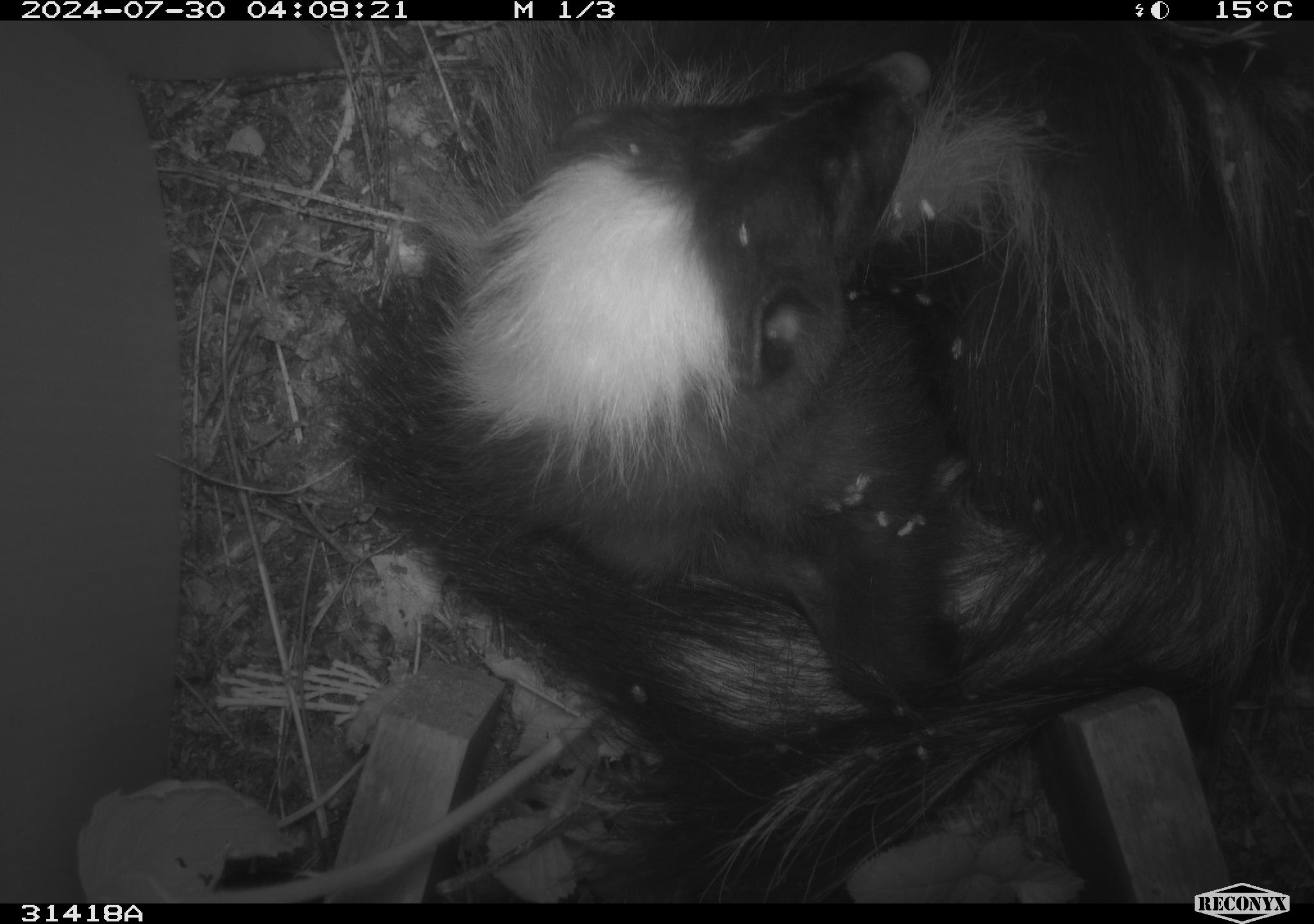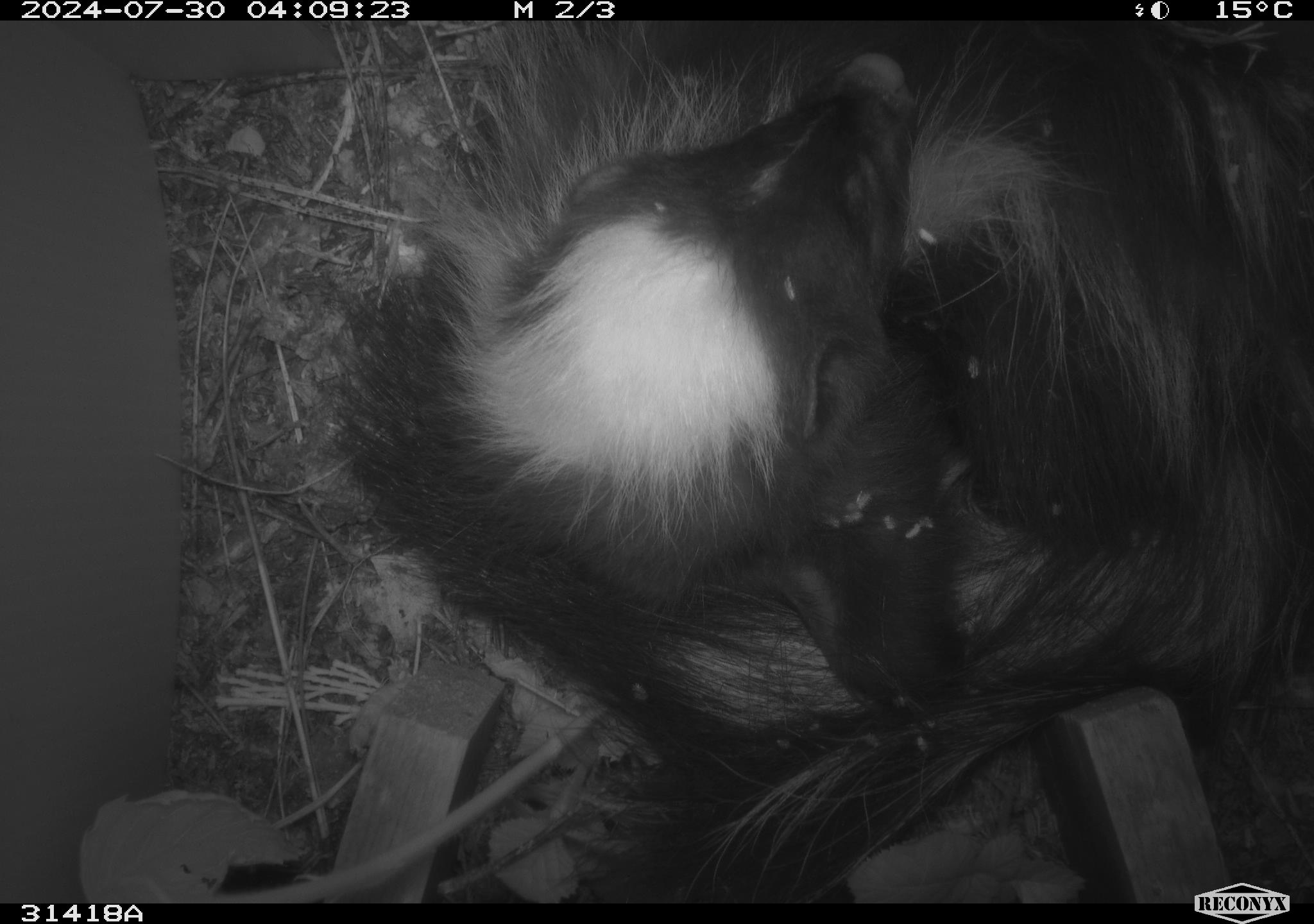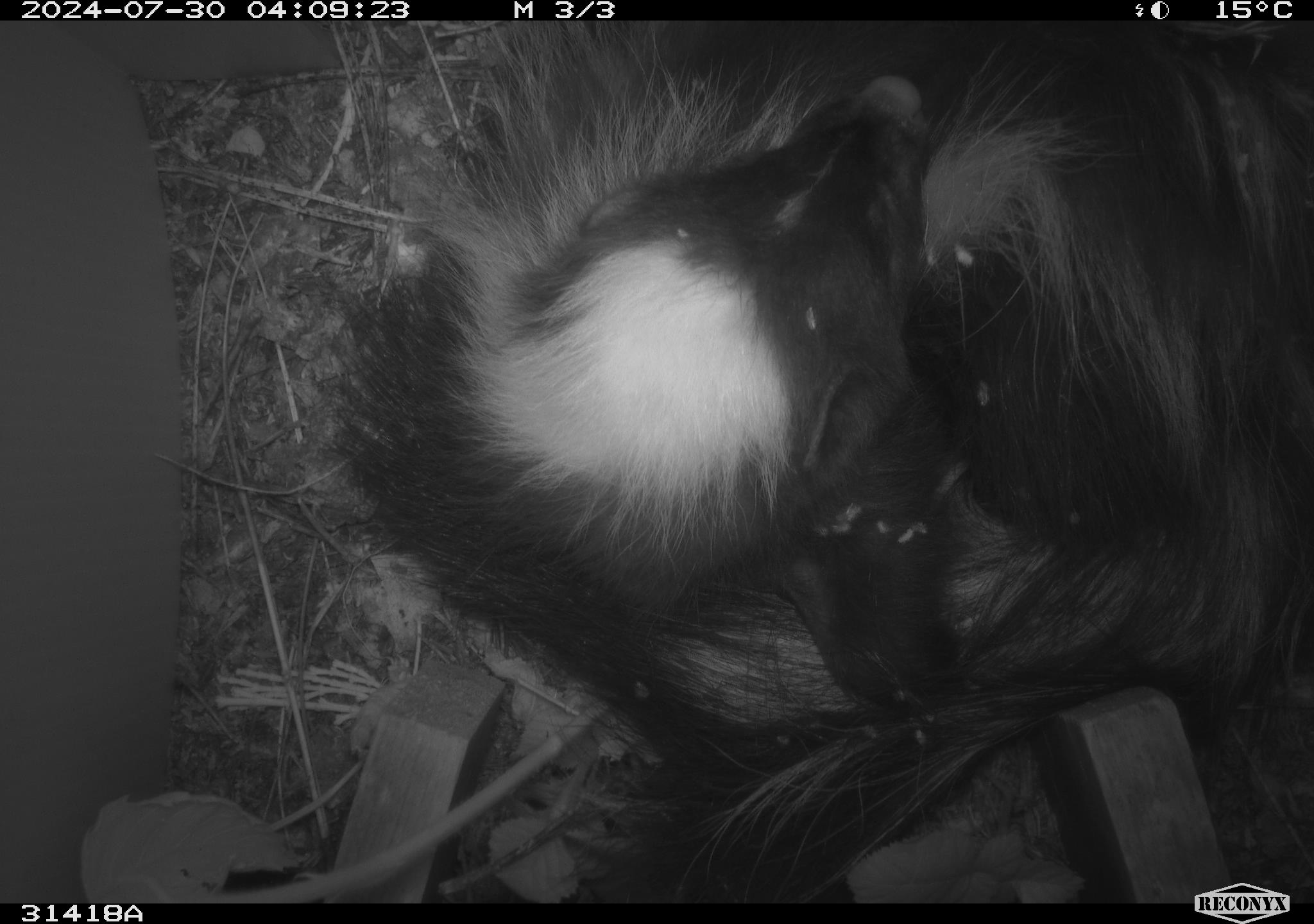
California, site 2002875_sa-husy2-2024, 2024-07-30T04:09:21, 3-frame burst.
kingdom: Animalia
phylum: Chordata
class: Mammalia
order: Carnivora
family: Mephitidae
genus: Mephitis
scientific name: Mephitis mephitis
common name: striped skunk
Striped skunk (Mephitis mephitis).